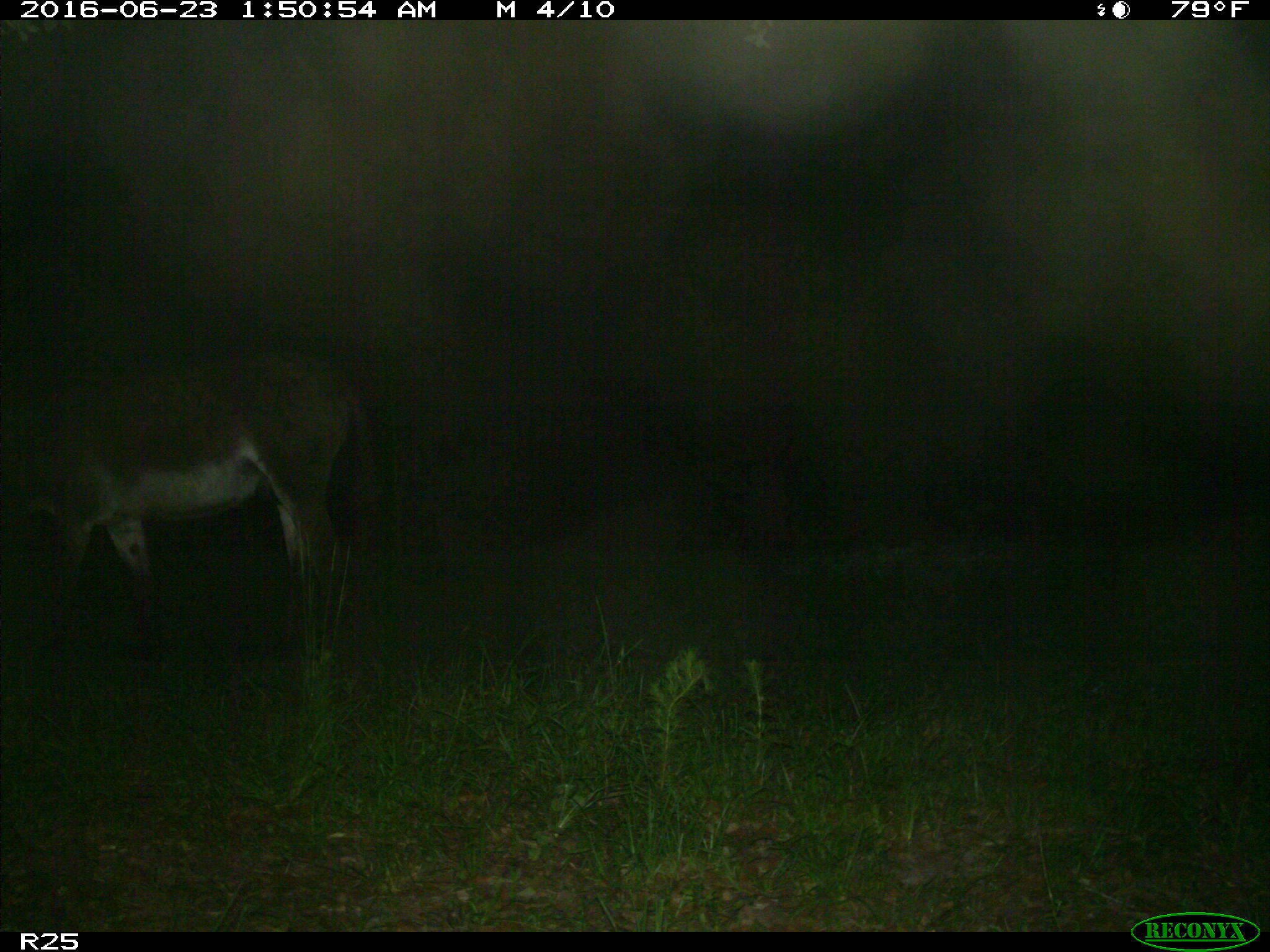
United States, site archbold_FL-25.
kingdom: Animalia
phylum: Chordata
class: Mammalia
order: Artiodactyla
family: Bovidae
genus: Bos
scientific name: Bos taurus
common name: domestic cow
Bos taurus (domestic cow).